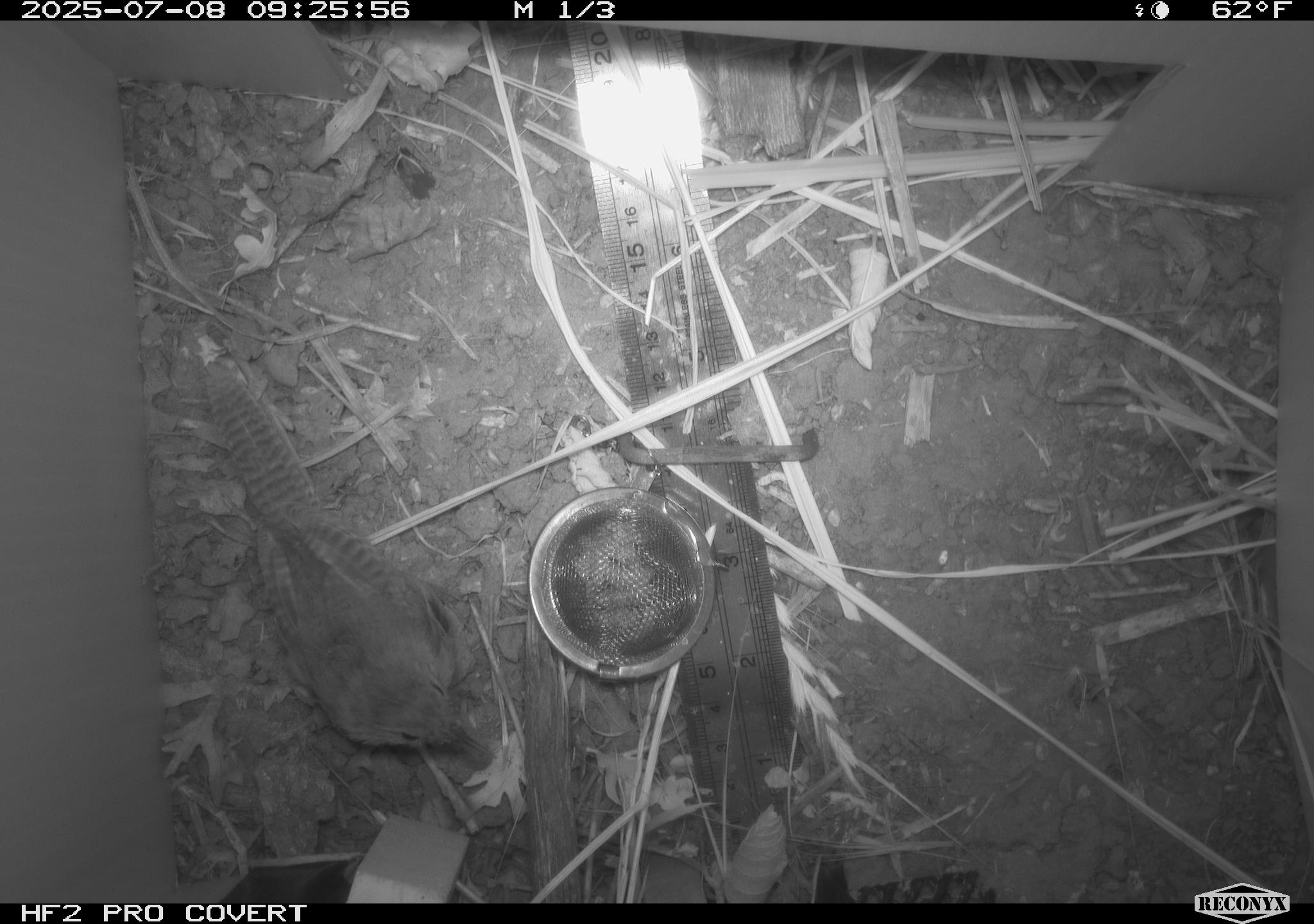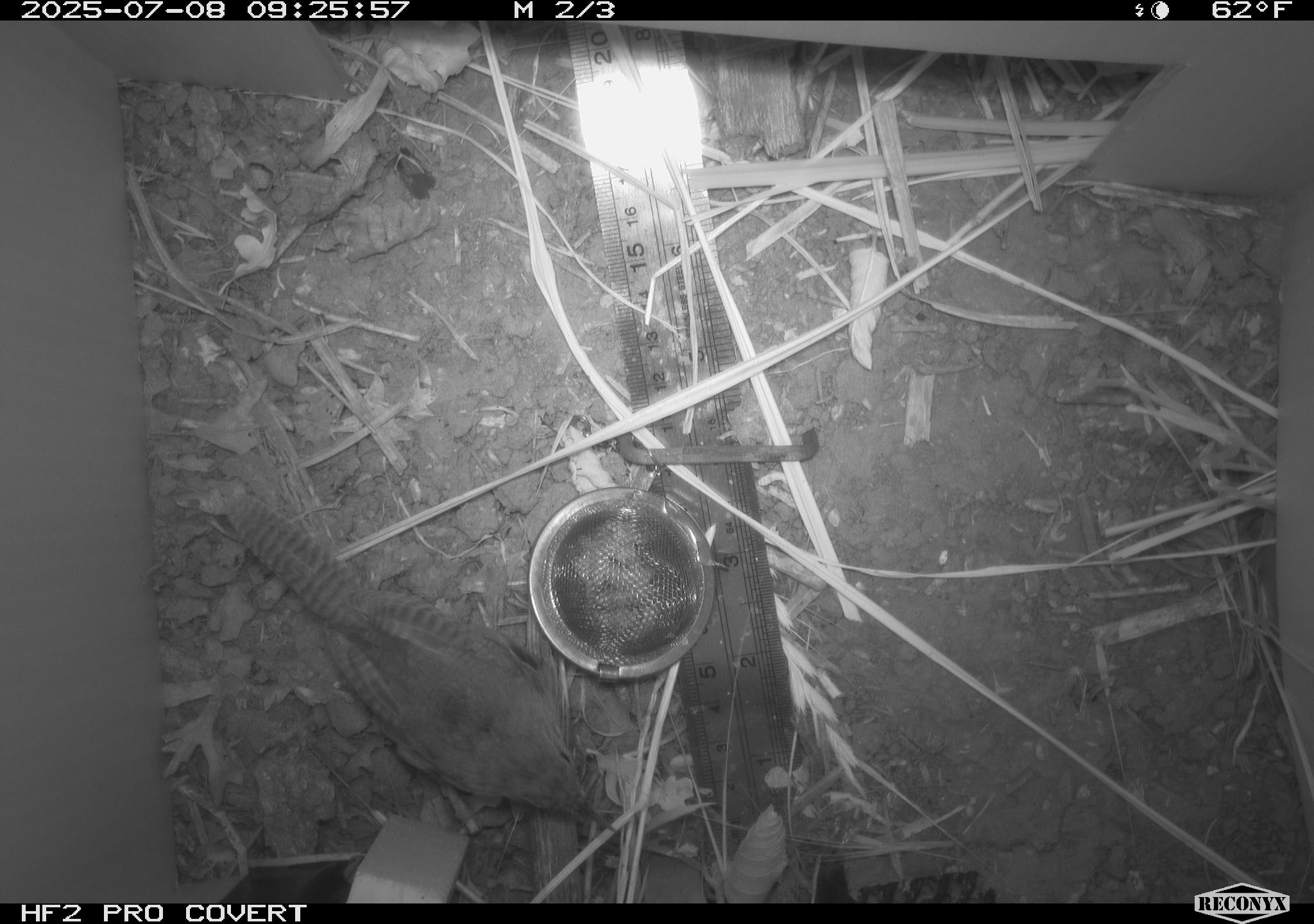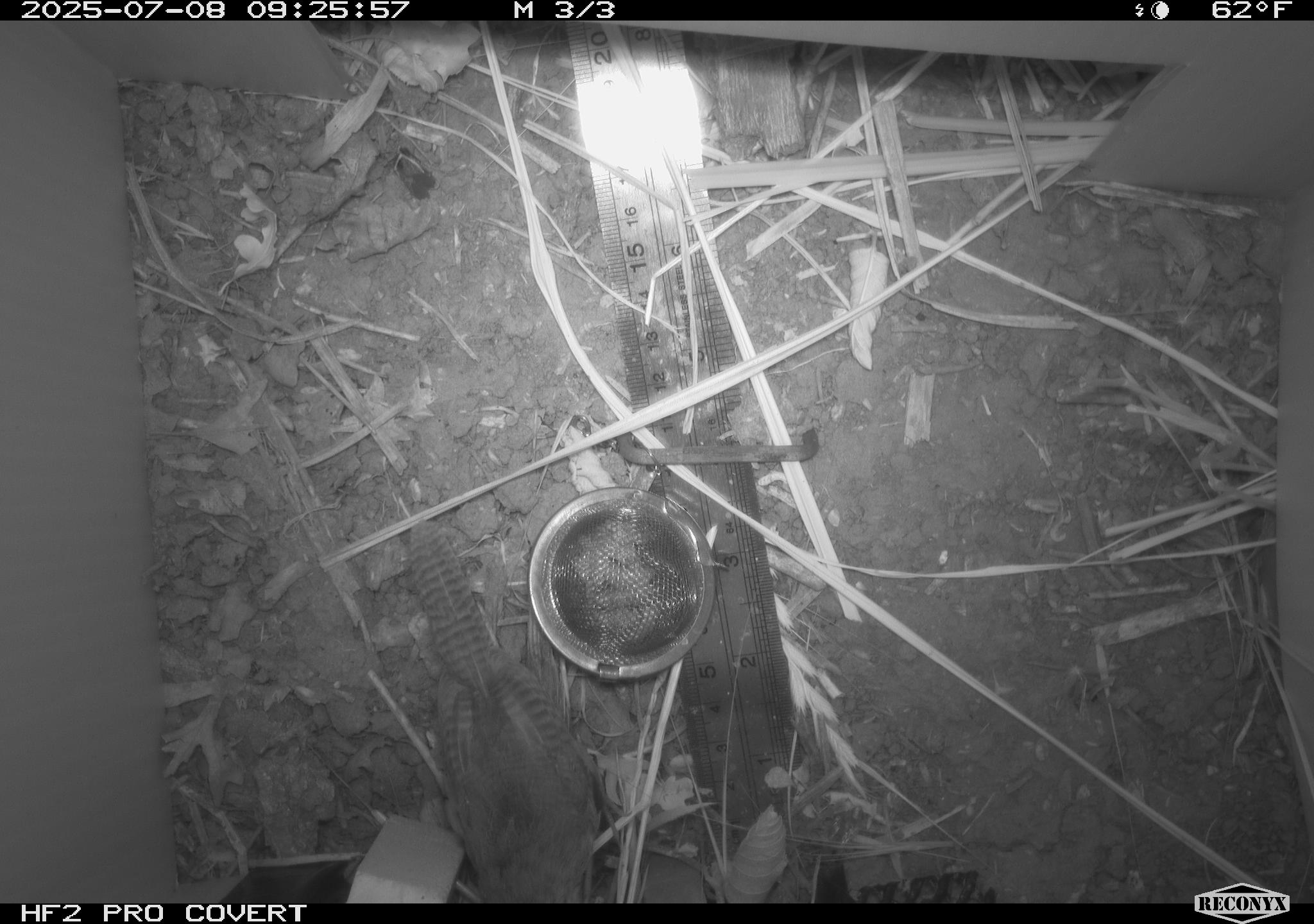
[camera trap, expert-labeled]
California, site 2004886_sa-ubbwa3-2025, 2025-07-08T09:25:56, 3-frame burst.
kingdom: Animalia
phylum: Chordata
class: Aves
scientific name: Aves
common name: bird